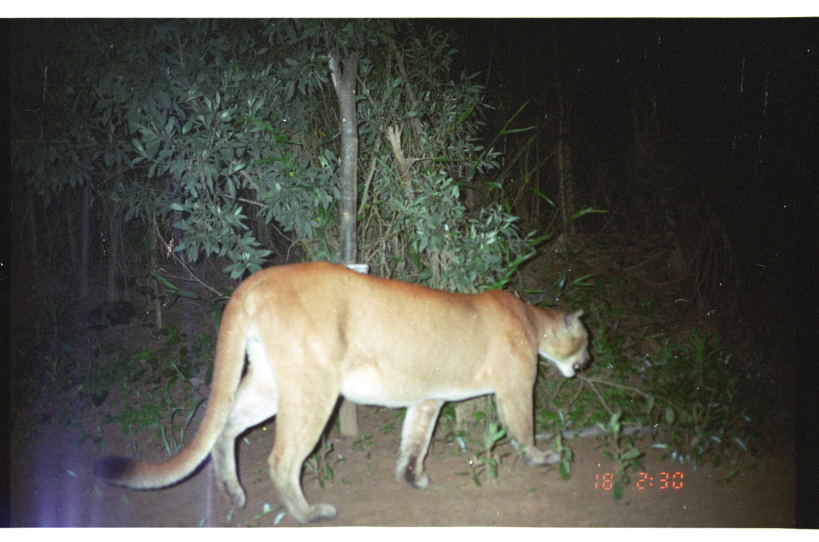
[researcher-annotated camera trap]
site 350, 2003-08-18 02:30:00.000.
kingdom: Animalia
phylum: Chordata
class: Mammalia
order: Carnivora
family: Felidae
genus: Puma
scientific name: Puma concolor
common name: mountain lion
Puma concolor (mountain lion).